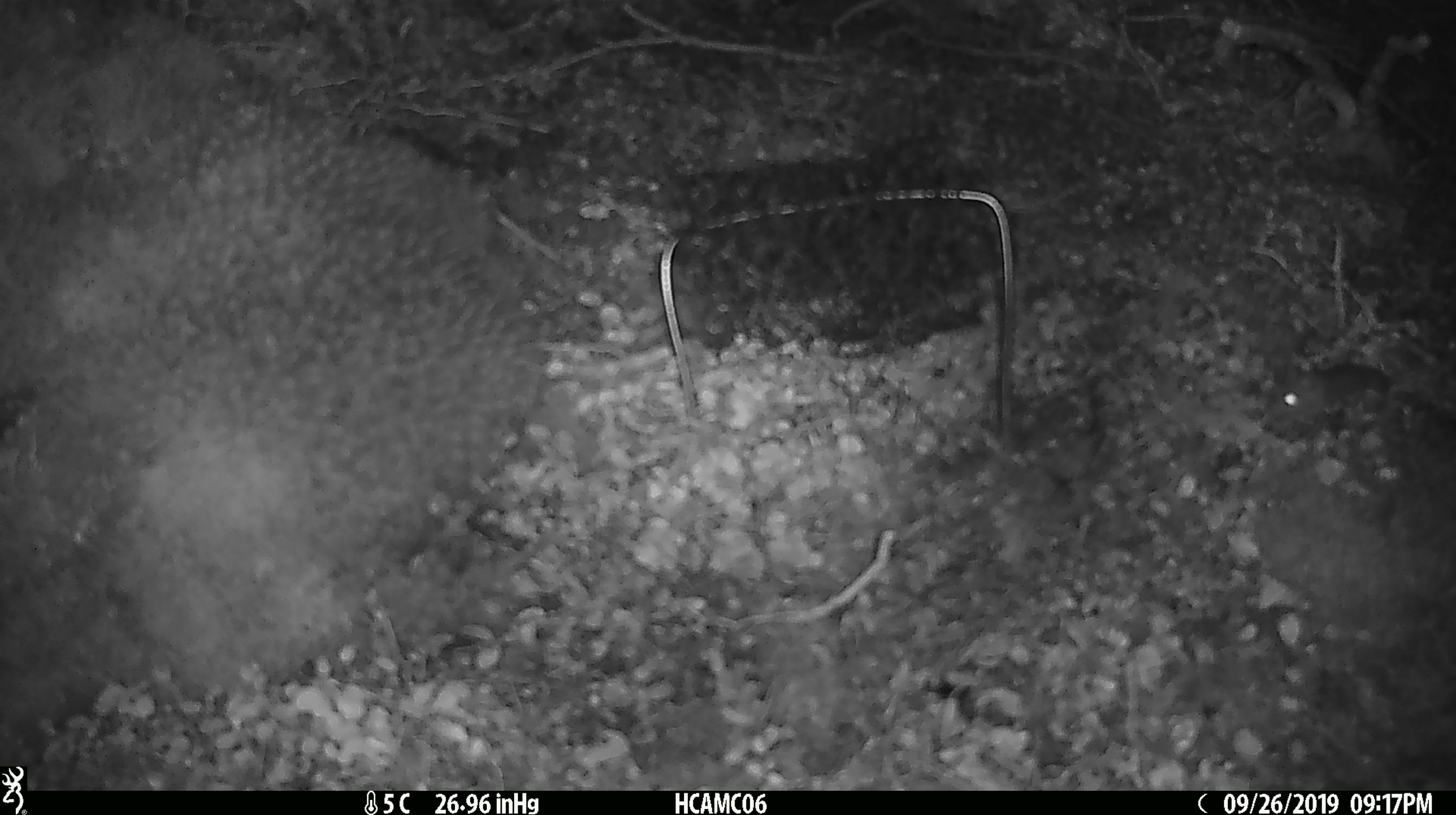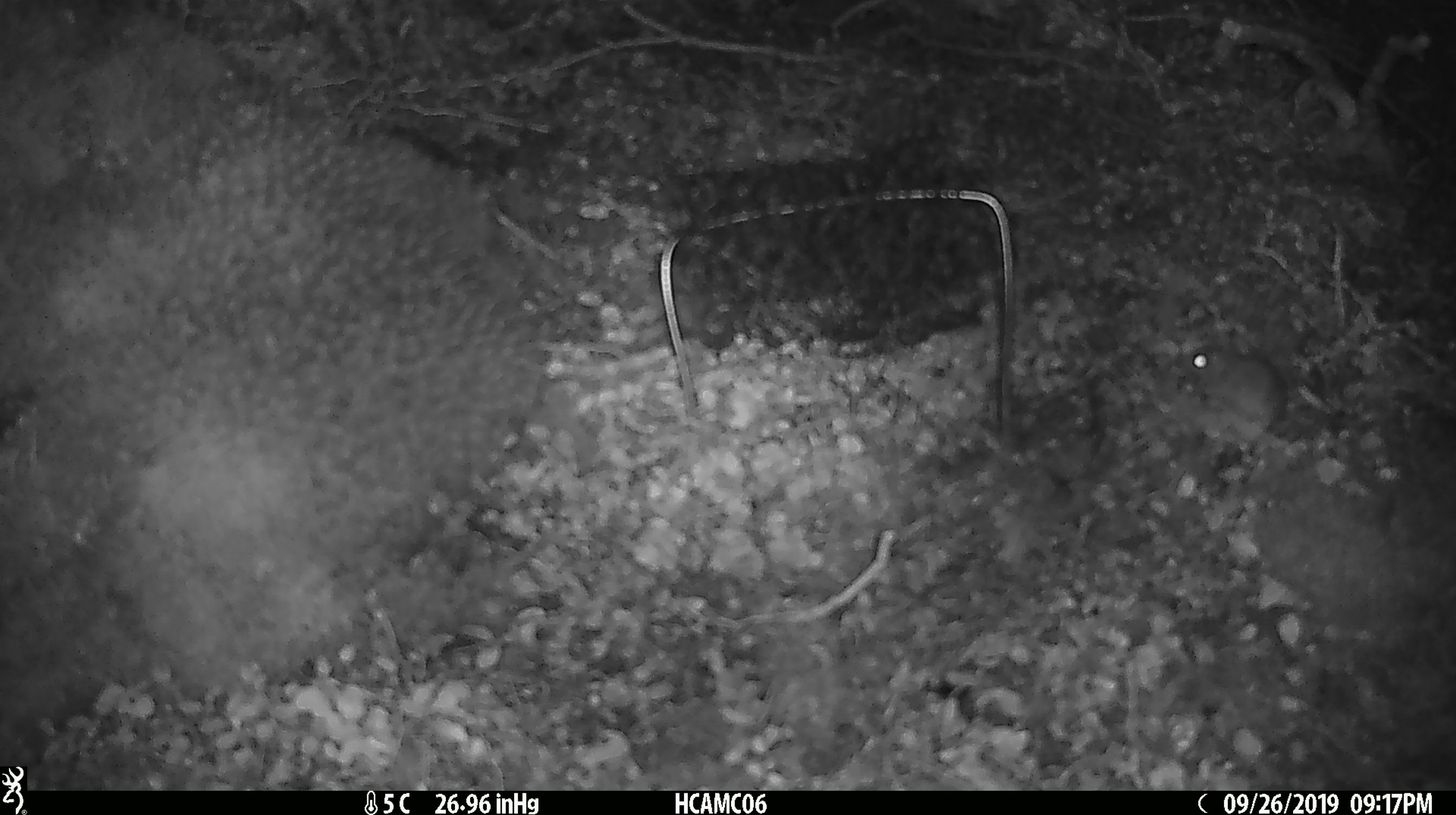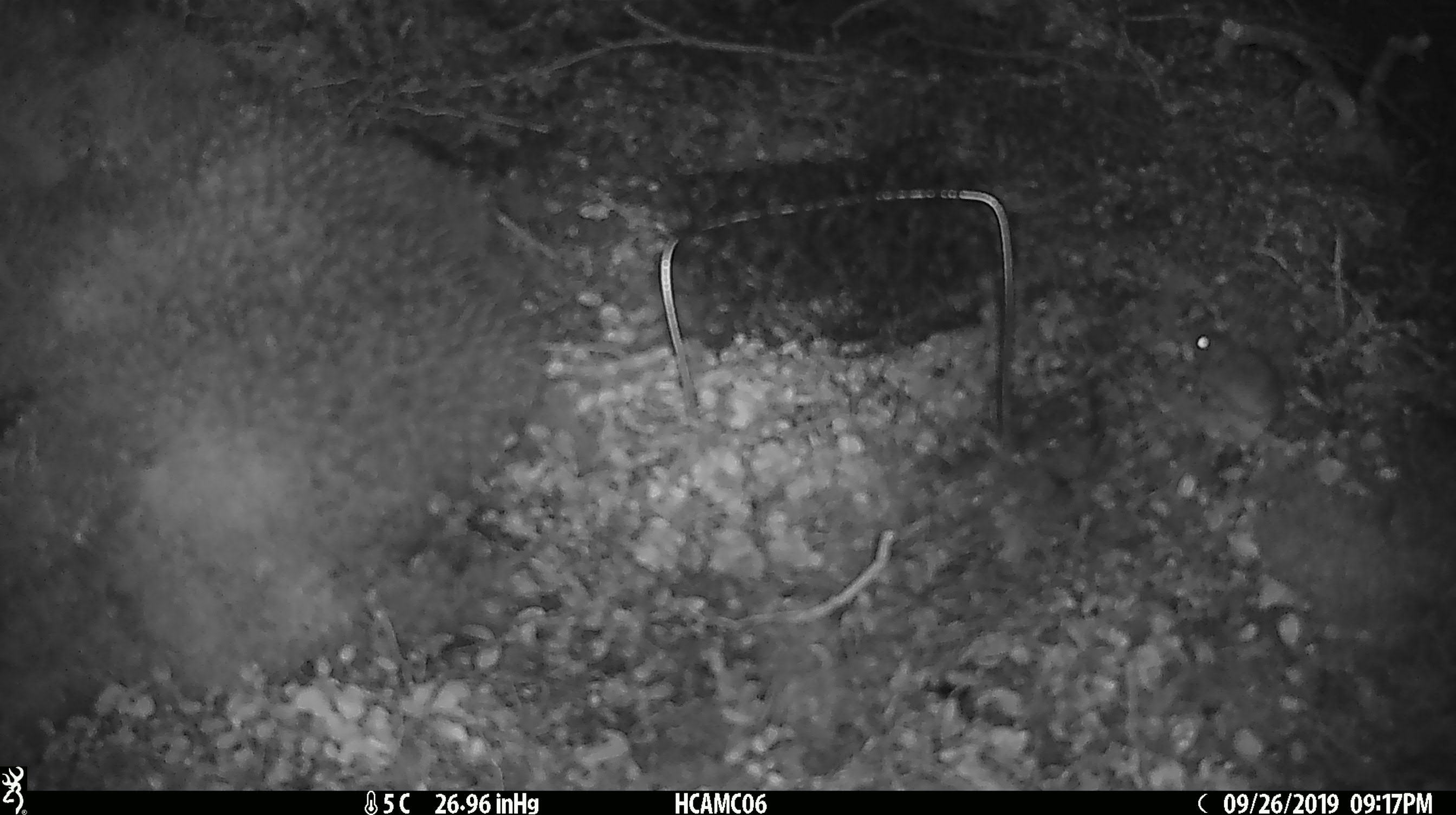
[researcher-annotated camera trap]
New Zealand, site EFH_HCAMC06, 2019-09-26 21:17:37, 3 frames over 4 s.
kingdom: Animalia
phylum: Chordata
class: Mammalia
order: Rodentia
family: Muridae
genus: Mus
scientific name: Mus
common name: mouse